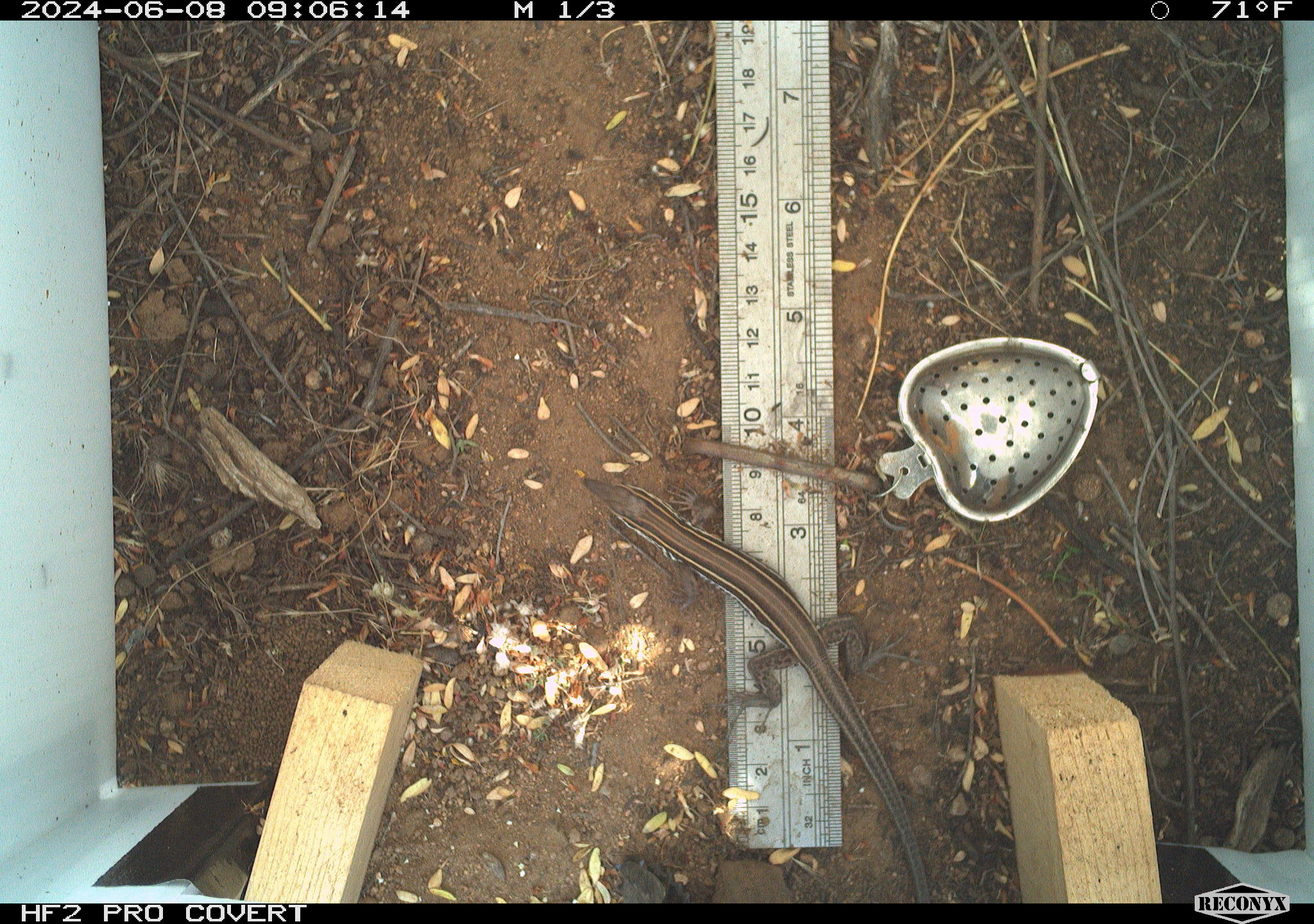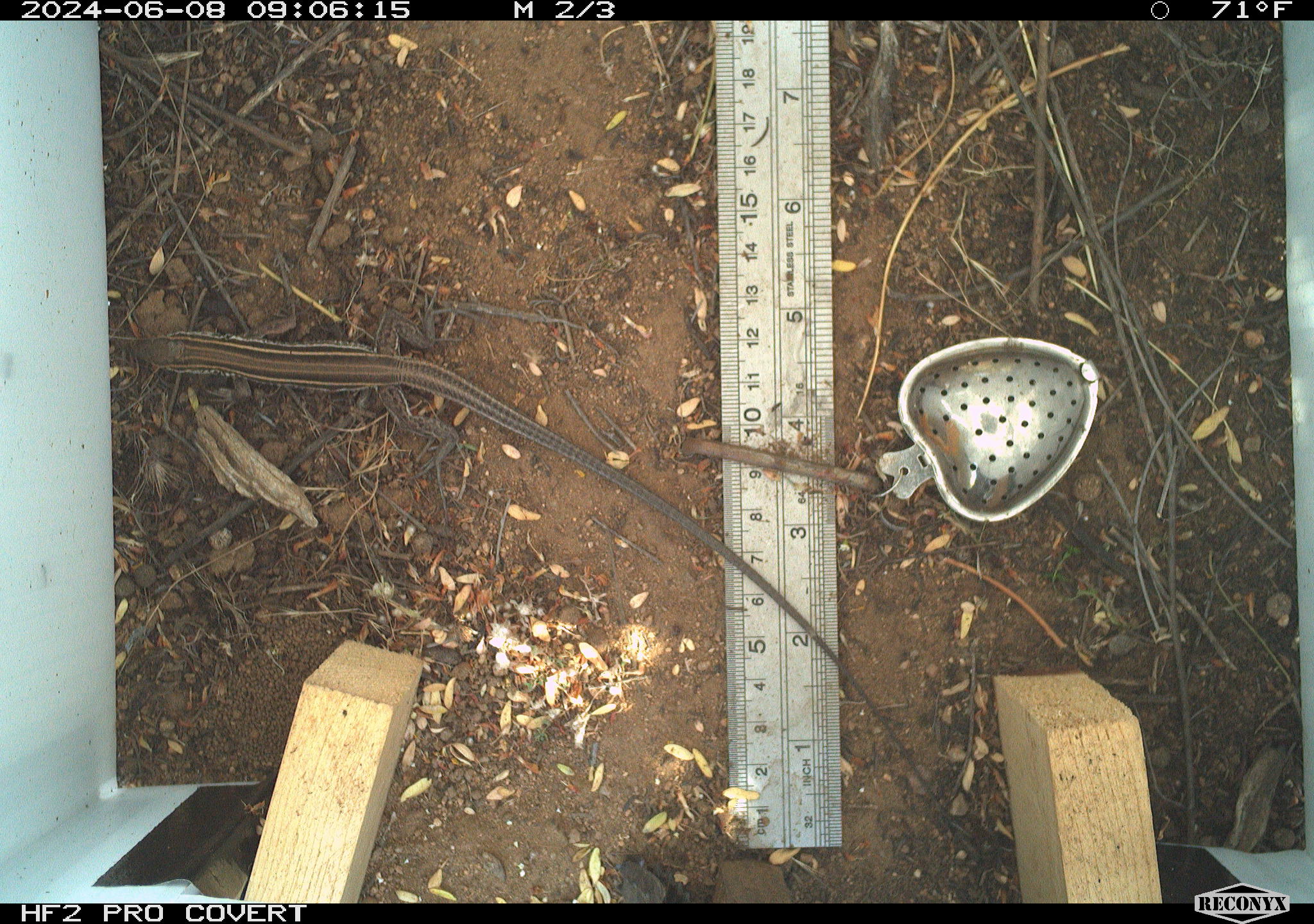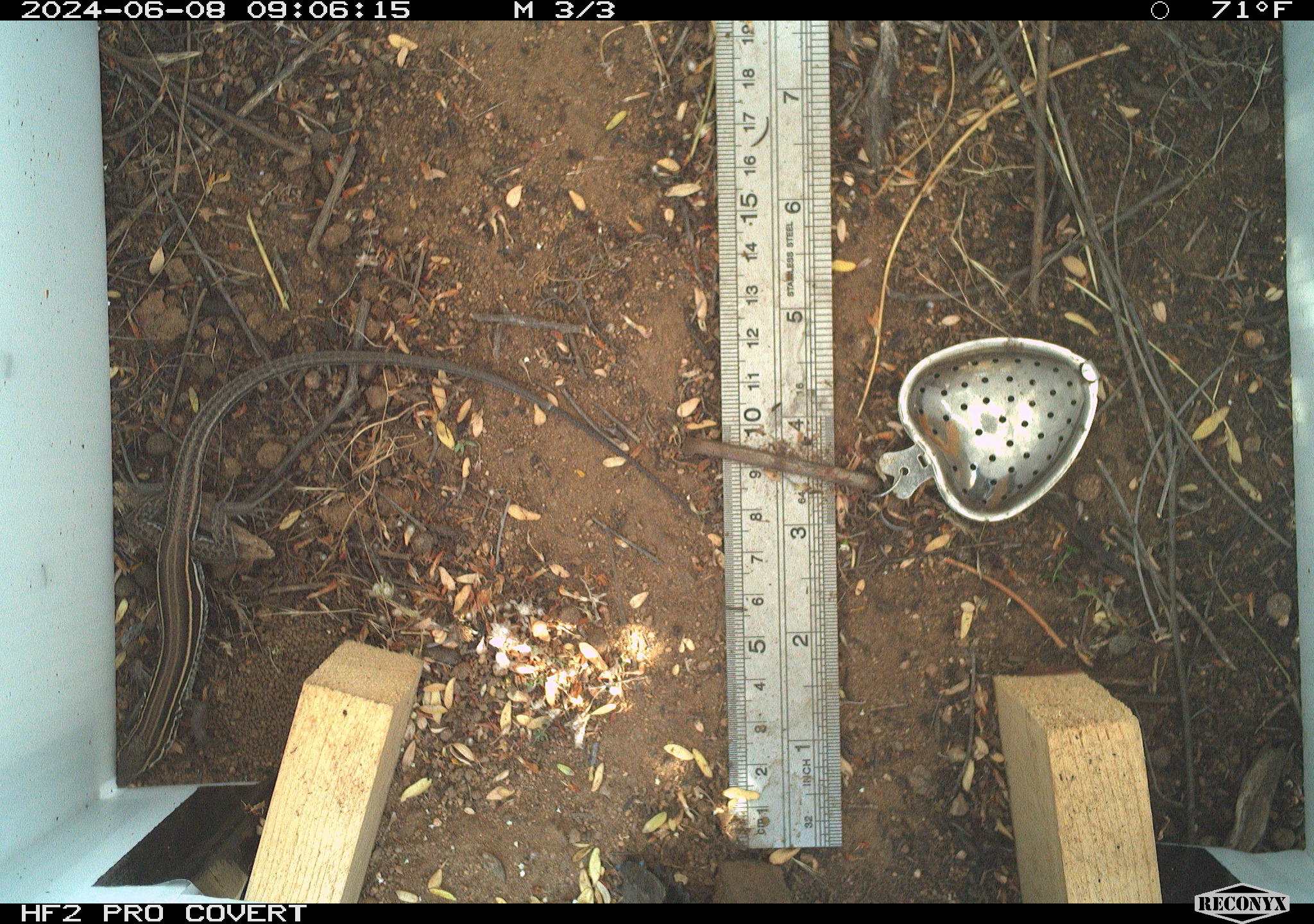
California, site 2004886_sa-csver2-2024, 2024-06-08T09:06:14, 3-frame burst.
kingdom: Animalia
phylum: Chordata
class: Reptilia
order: Squamata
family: Scincidae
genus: Plestiodon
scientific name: Plestiodon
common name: blue-tailed skinks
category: plestiodon species